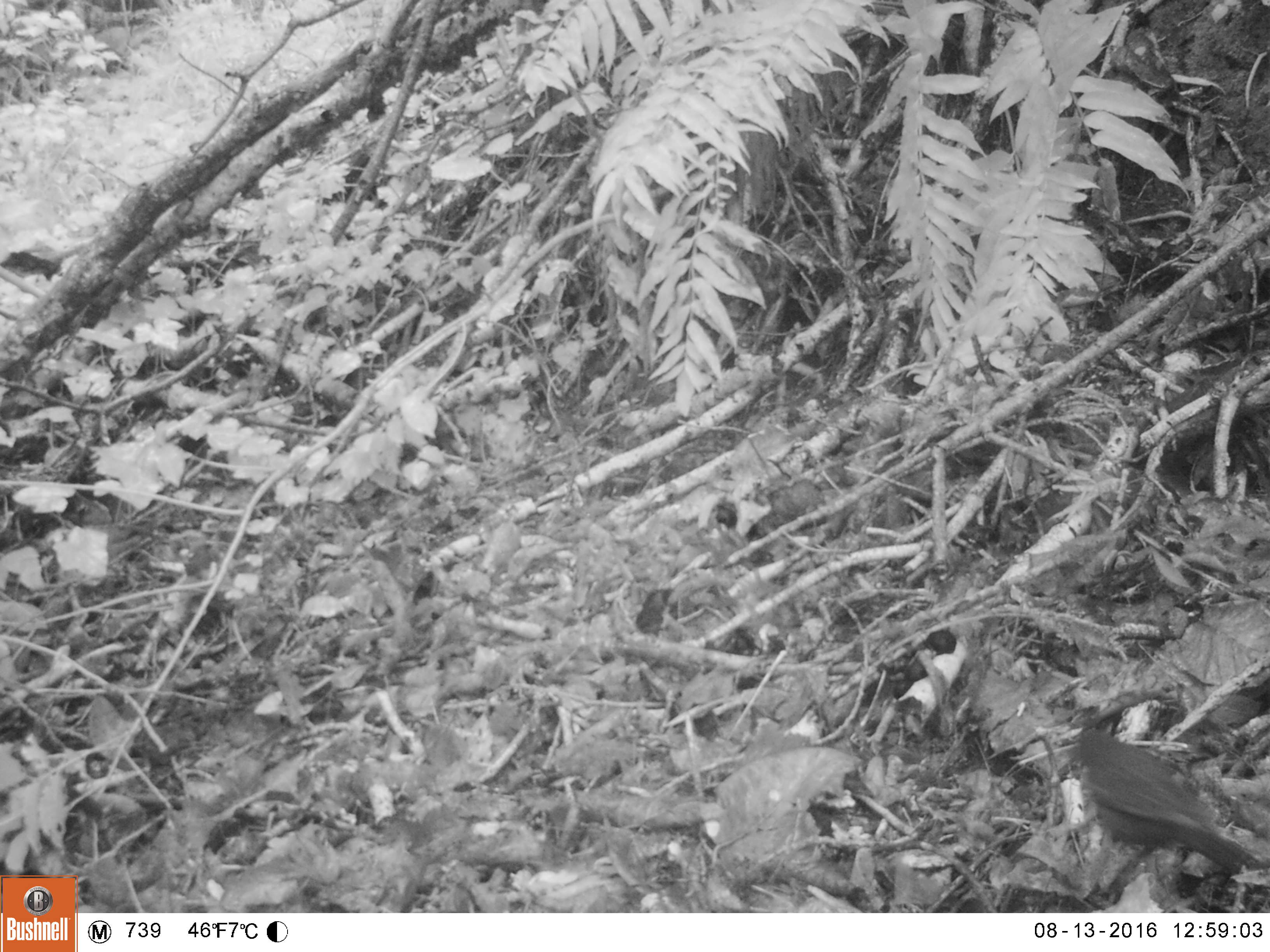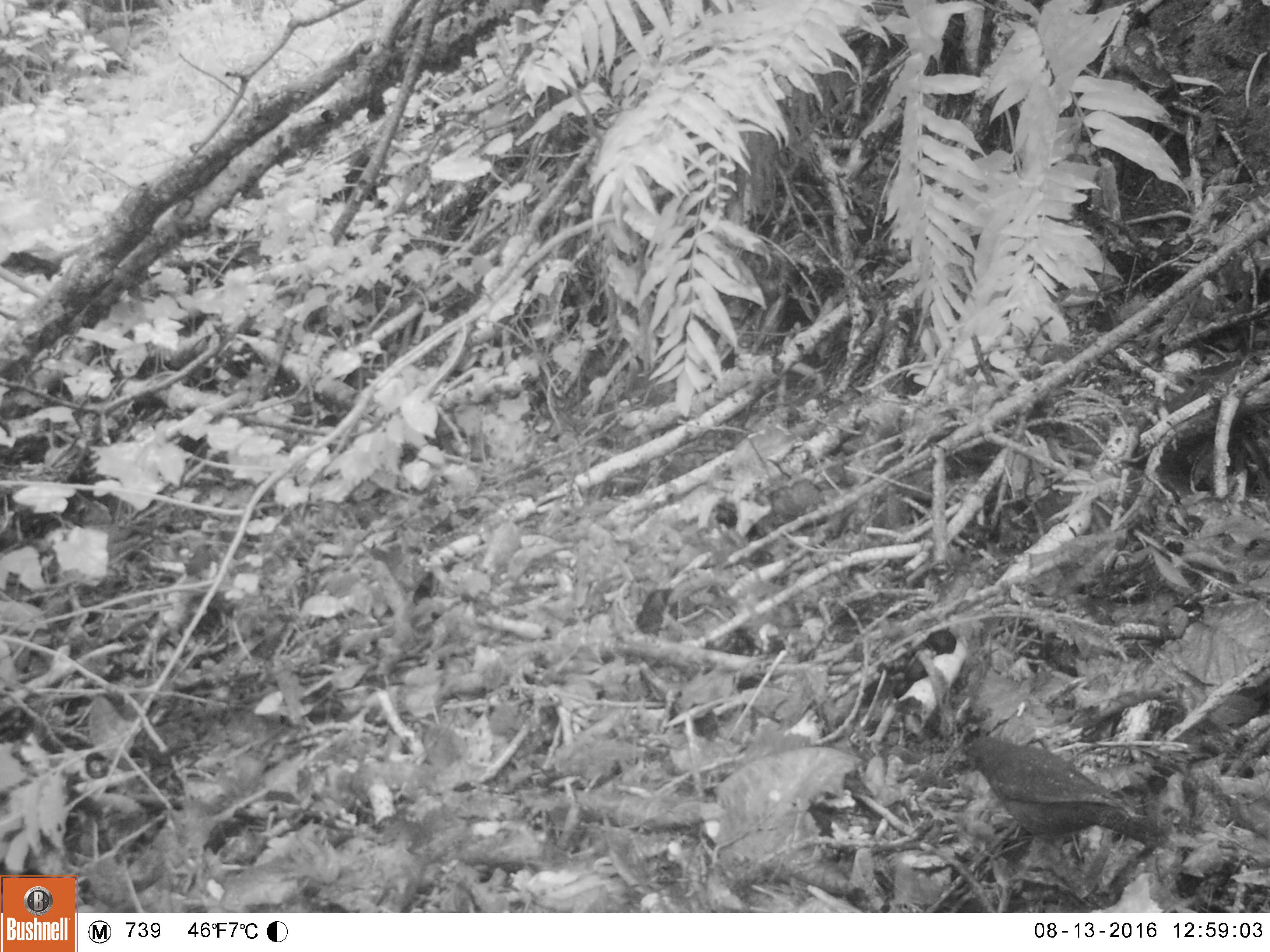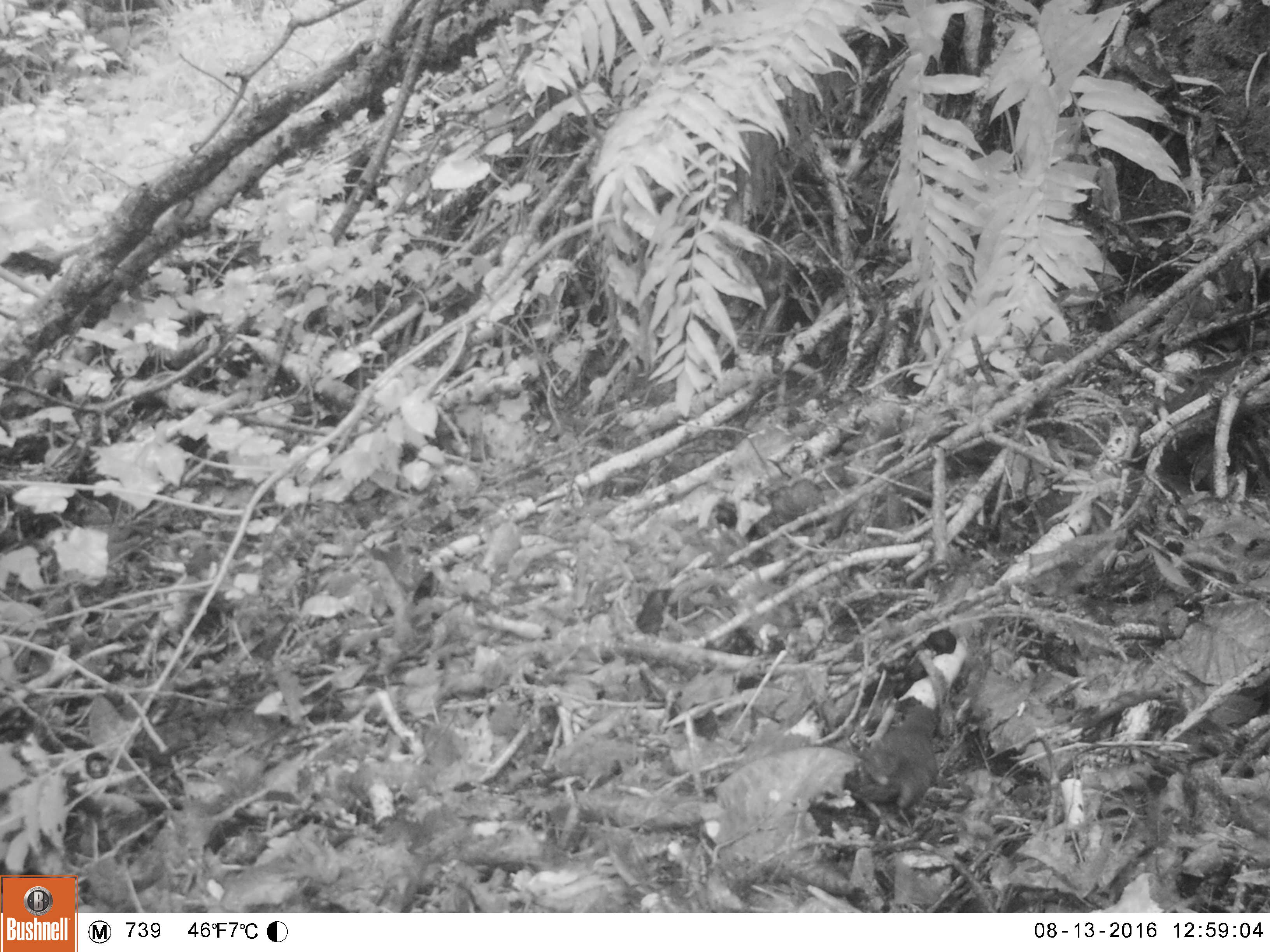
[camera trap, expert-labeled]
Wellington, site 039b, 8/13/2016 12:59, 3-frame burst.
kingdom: Animalia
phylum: Chordata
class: Aves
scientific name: Aves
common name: bird